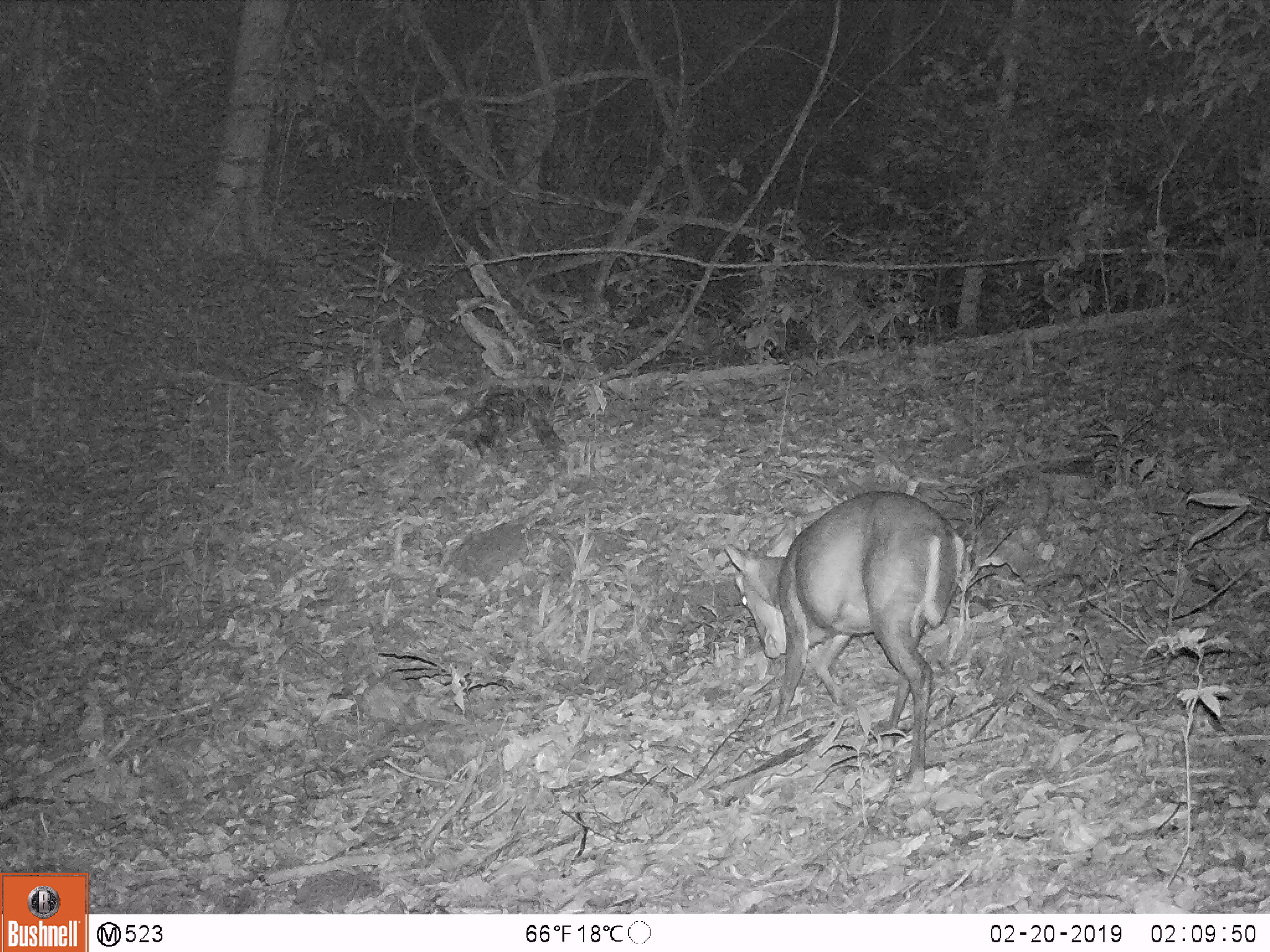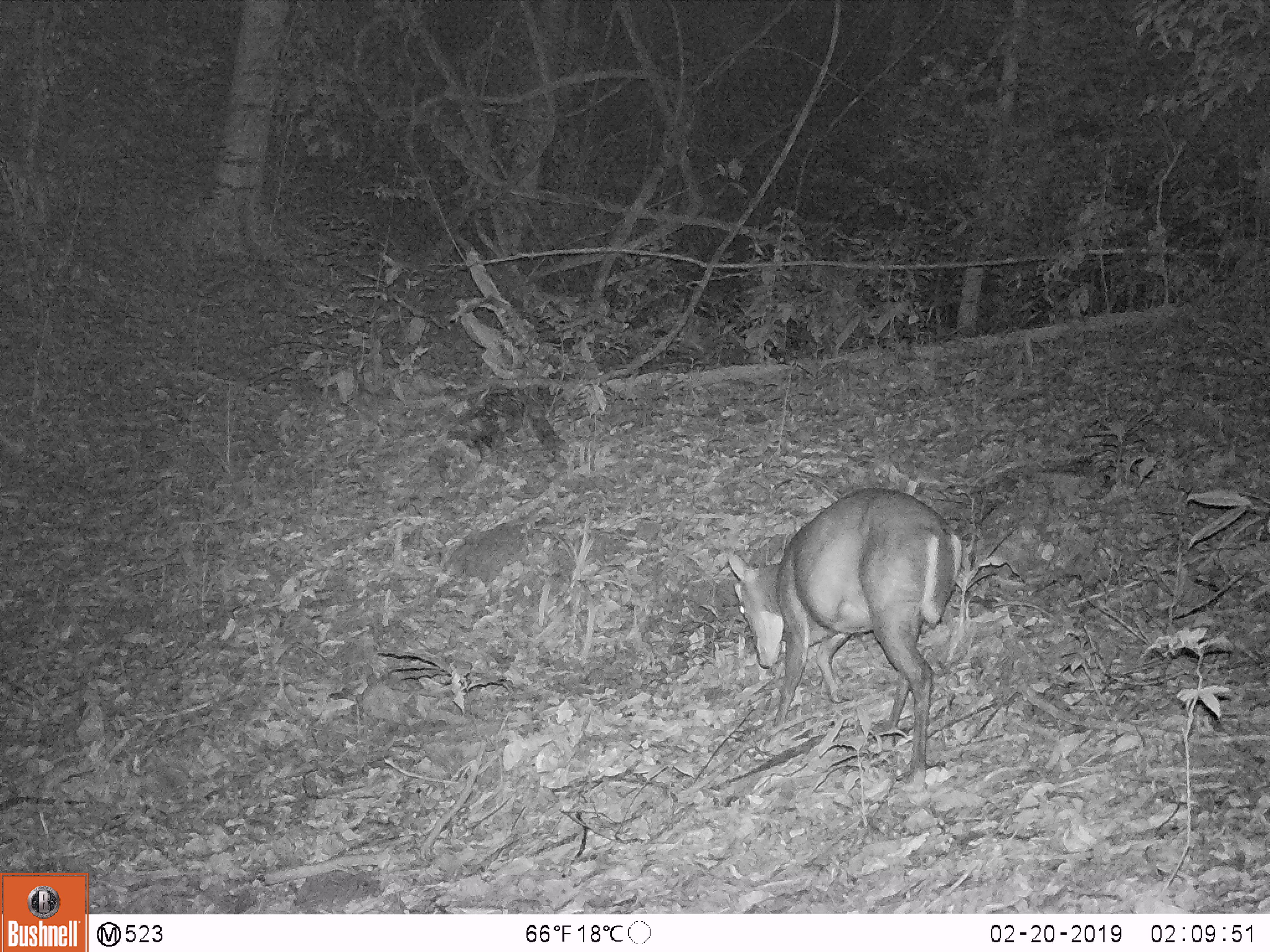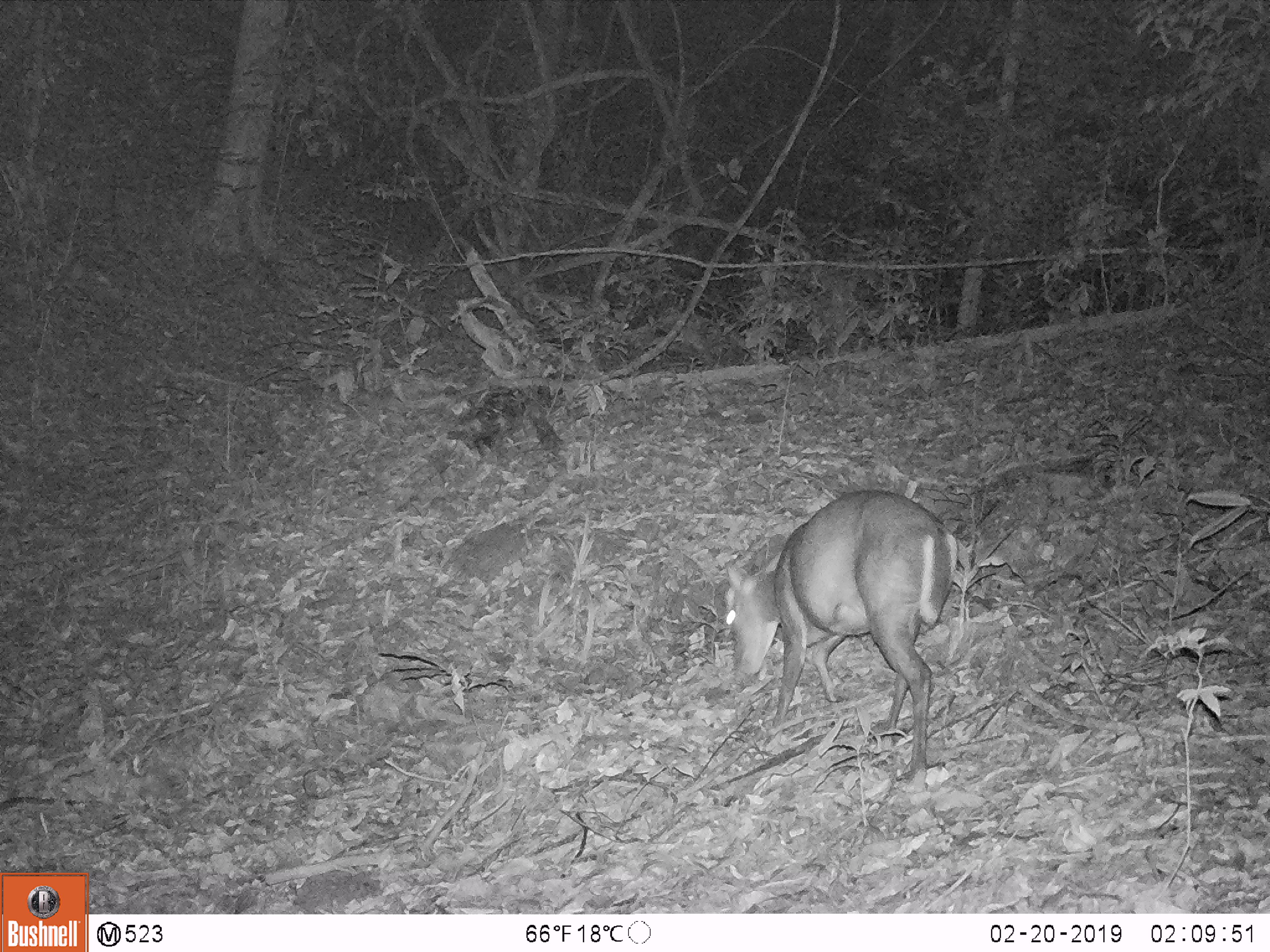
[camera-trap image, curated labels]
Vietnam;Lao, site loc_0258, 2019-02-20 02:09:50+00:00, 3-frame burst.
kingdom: Animalia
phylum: Chordata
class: Mammalia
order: Artiodactyla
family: Cervidae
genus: Muntiacus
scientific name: Muntiacus rooseveltorum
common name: roosevelt's muntjac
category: roosevelts muntjac group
Roosevelts muntjac group (roosevelt's muntjac) (Muntiacus rooseveltorum). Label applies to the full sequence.